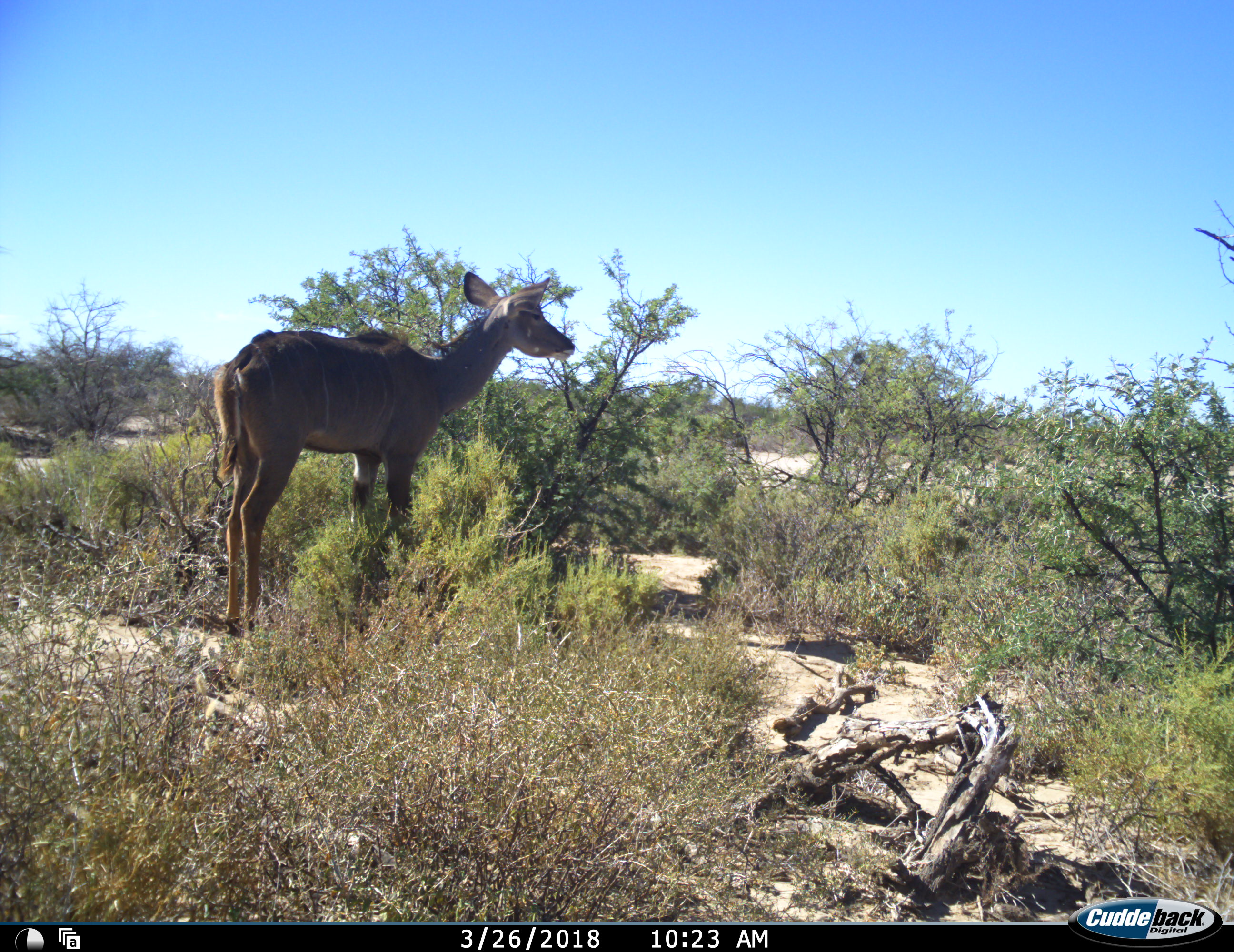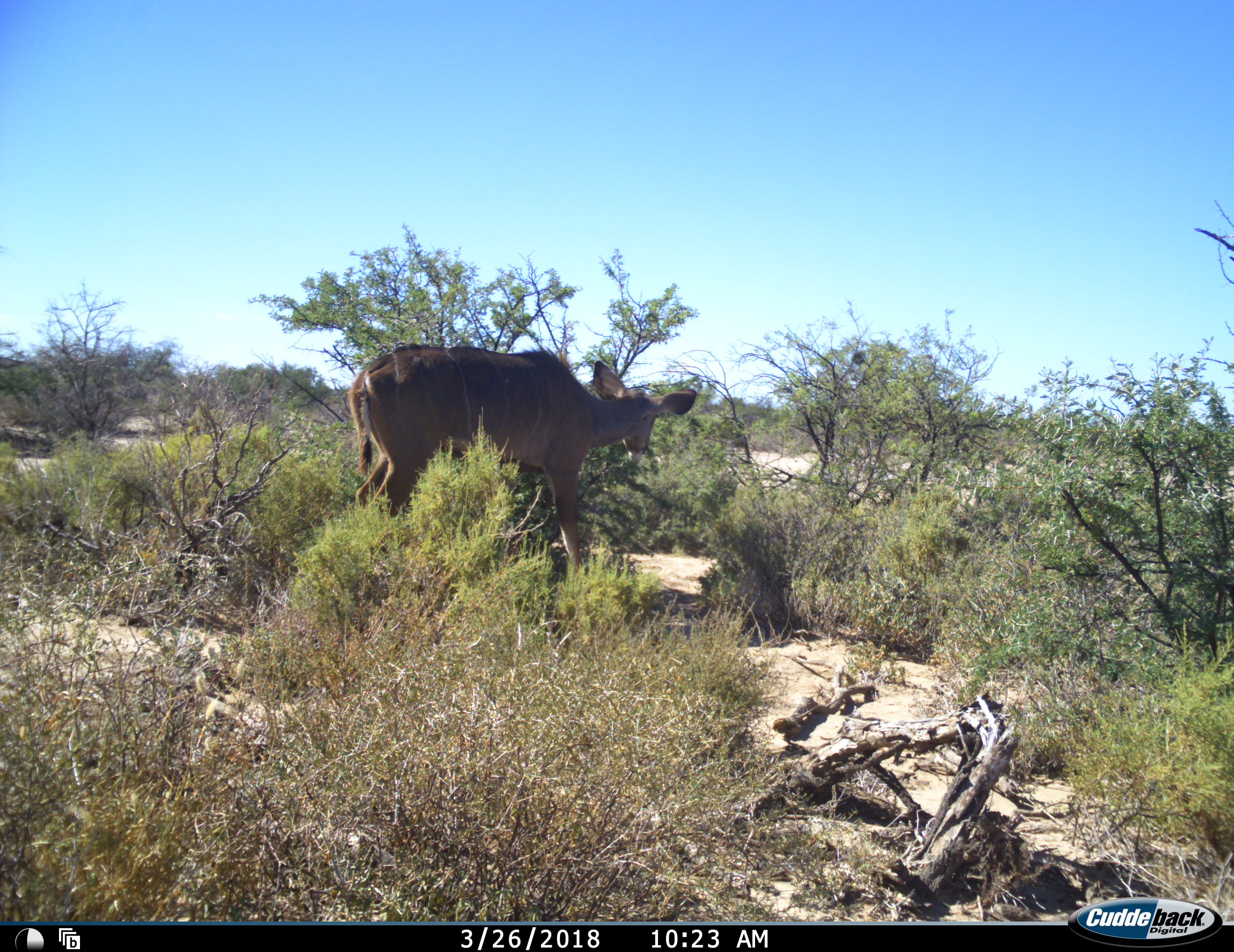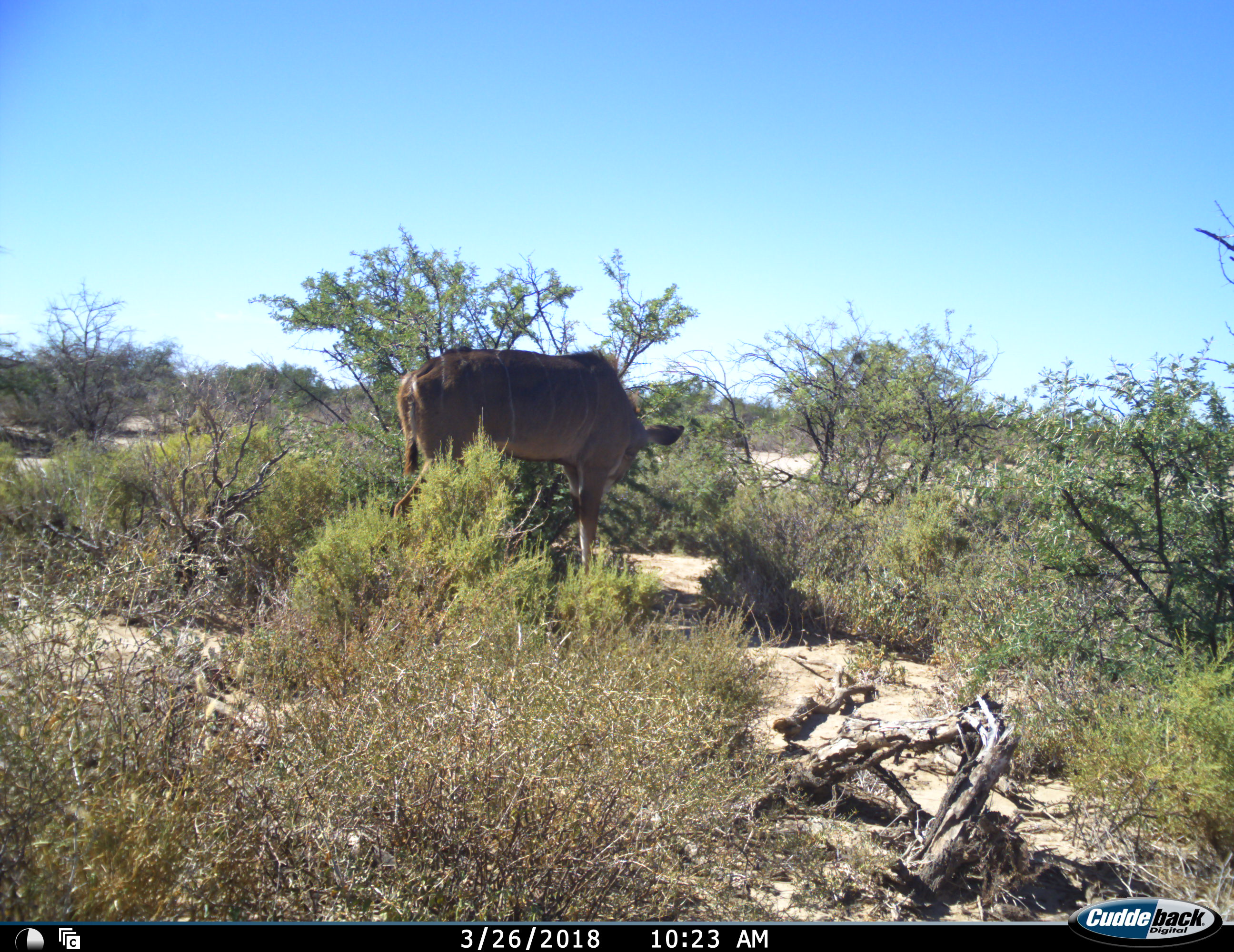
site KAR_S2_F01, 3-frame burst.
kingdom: Animalia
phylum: Chordata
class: Mammalia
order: Artiodactyla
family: Bovidae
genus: Tragelaphus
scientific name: Tragelaphus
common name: kudu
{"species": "kudu (Tragelaphus)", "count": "1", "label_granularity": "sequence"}